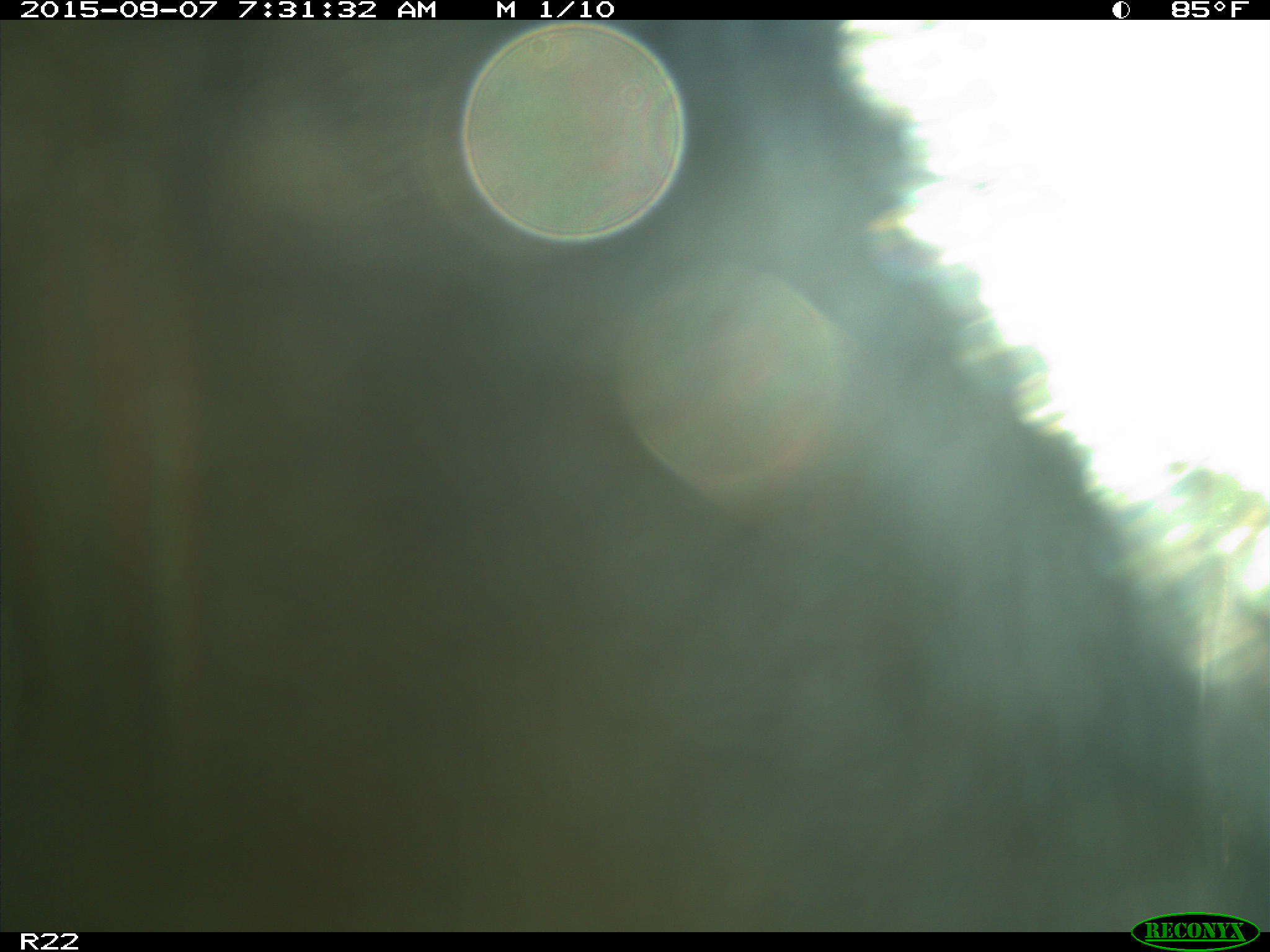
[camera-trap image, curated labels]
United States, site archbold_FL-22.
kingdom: Animalia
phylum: Chordata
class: Mammalia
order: Artiodactyla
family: Bovidae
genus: Bos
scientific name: Bos taurus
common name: domestic cow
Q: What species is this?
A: Bos taurus (domestic cow).